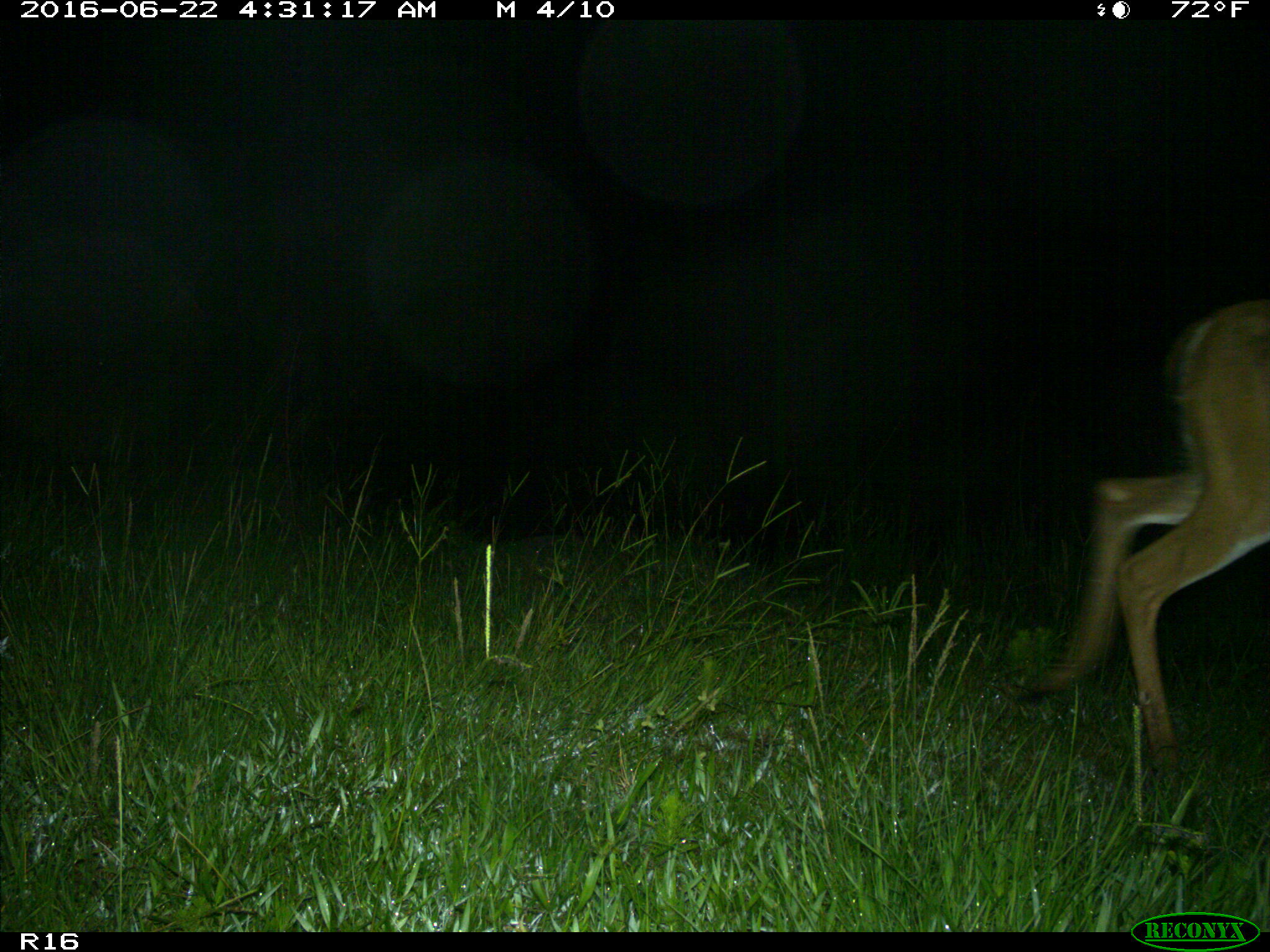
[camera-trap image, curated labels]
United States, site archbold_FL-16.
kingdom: Animalia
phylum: Chordata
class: Mammalia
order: Artiodactyla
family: Cervidae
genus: Odocoileus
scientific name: Odocoileus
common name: deer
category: unidentified deer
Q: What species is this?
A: Unidentified deer (deer) (Odocoileus).